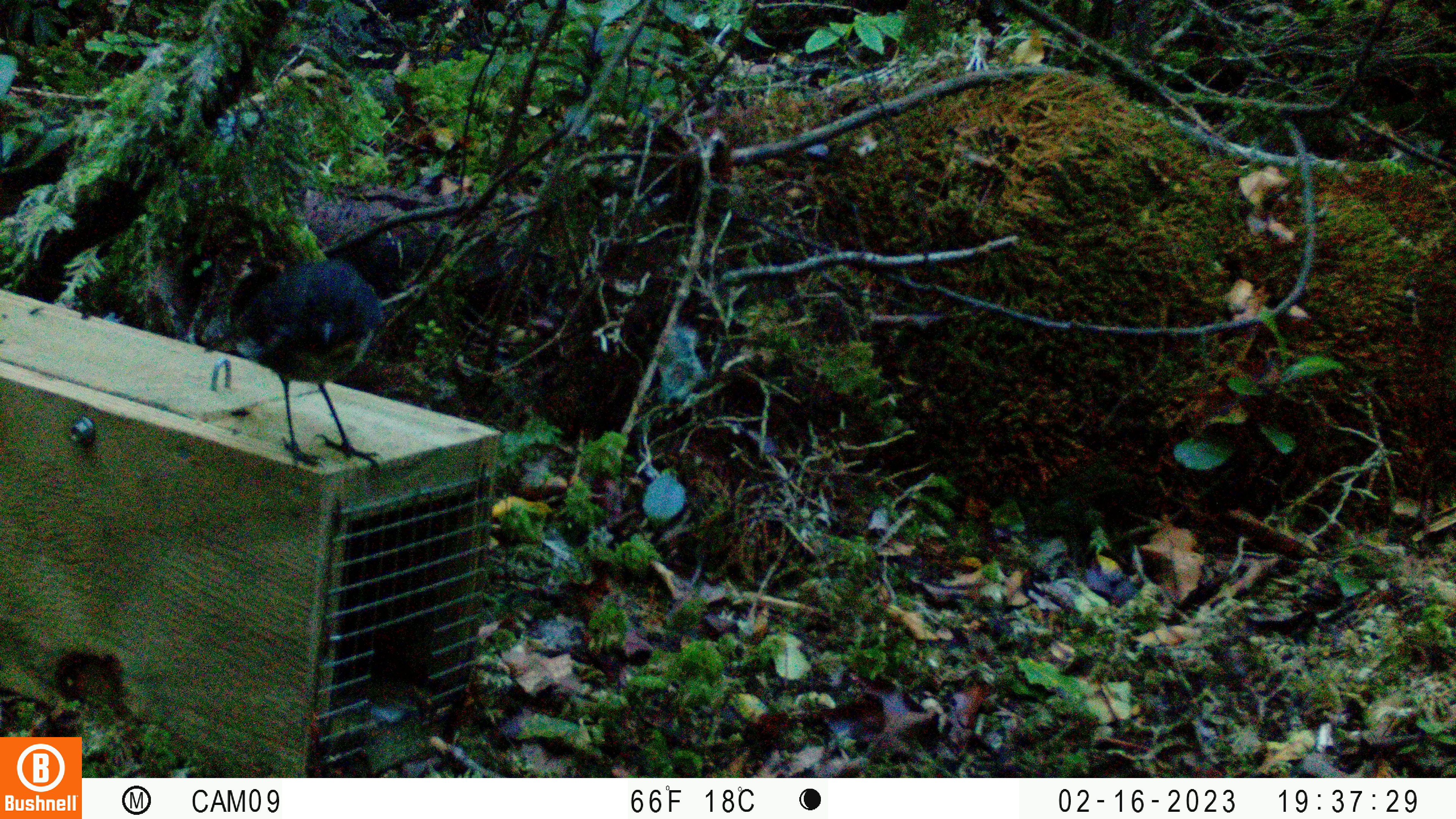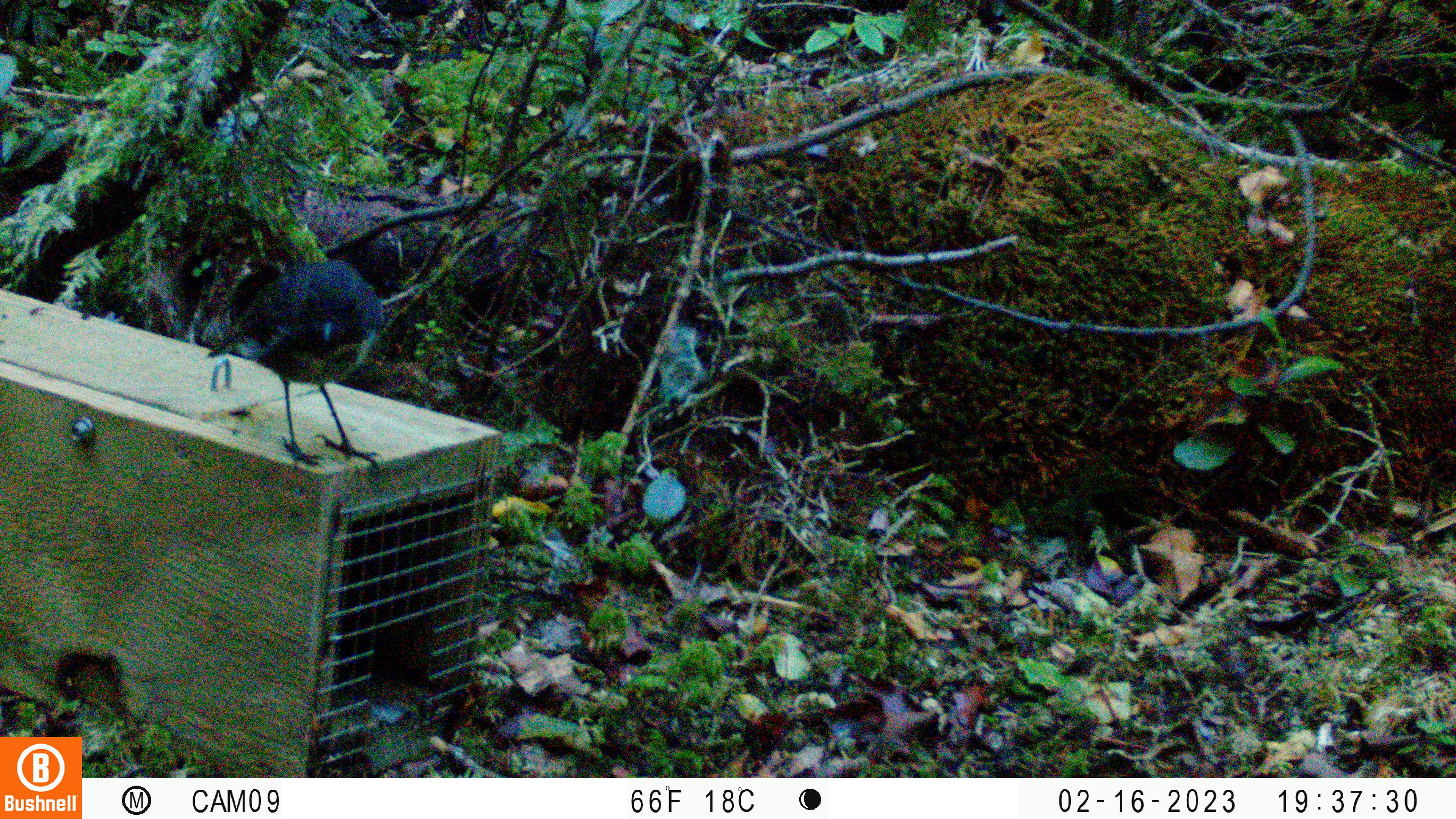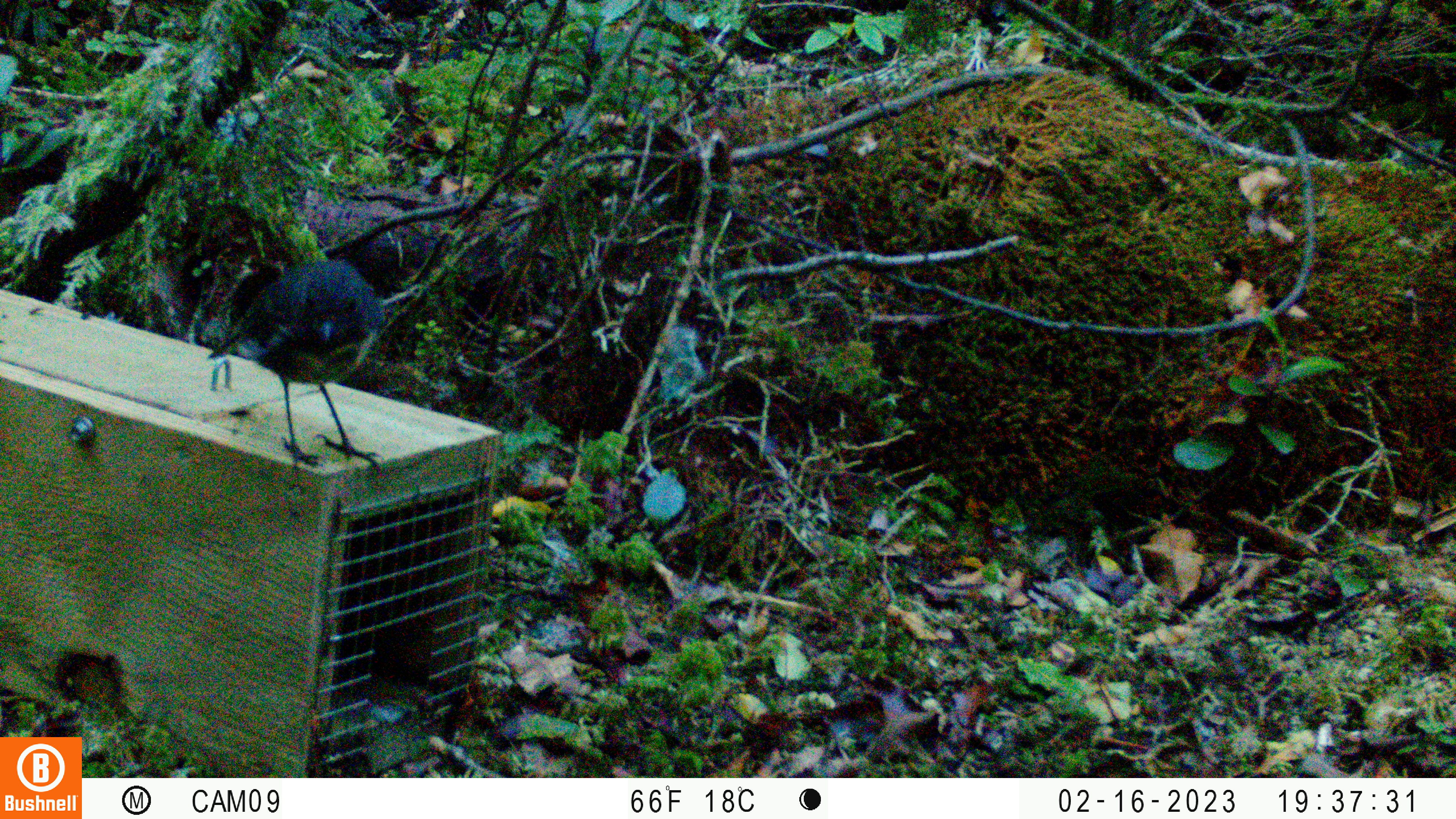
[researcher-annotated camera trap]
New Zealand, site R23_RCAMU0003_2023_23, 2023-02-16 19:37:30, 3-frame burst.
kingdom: Animalia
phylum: Chordata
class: Aves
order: Passeriformes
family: Petroicidae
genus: Petroica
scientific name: Petroica australis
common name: new zealand robin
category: robin